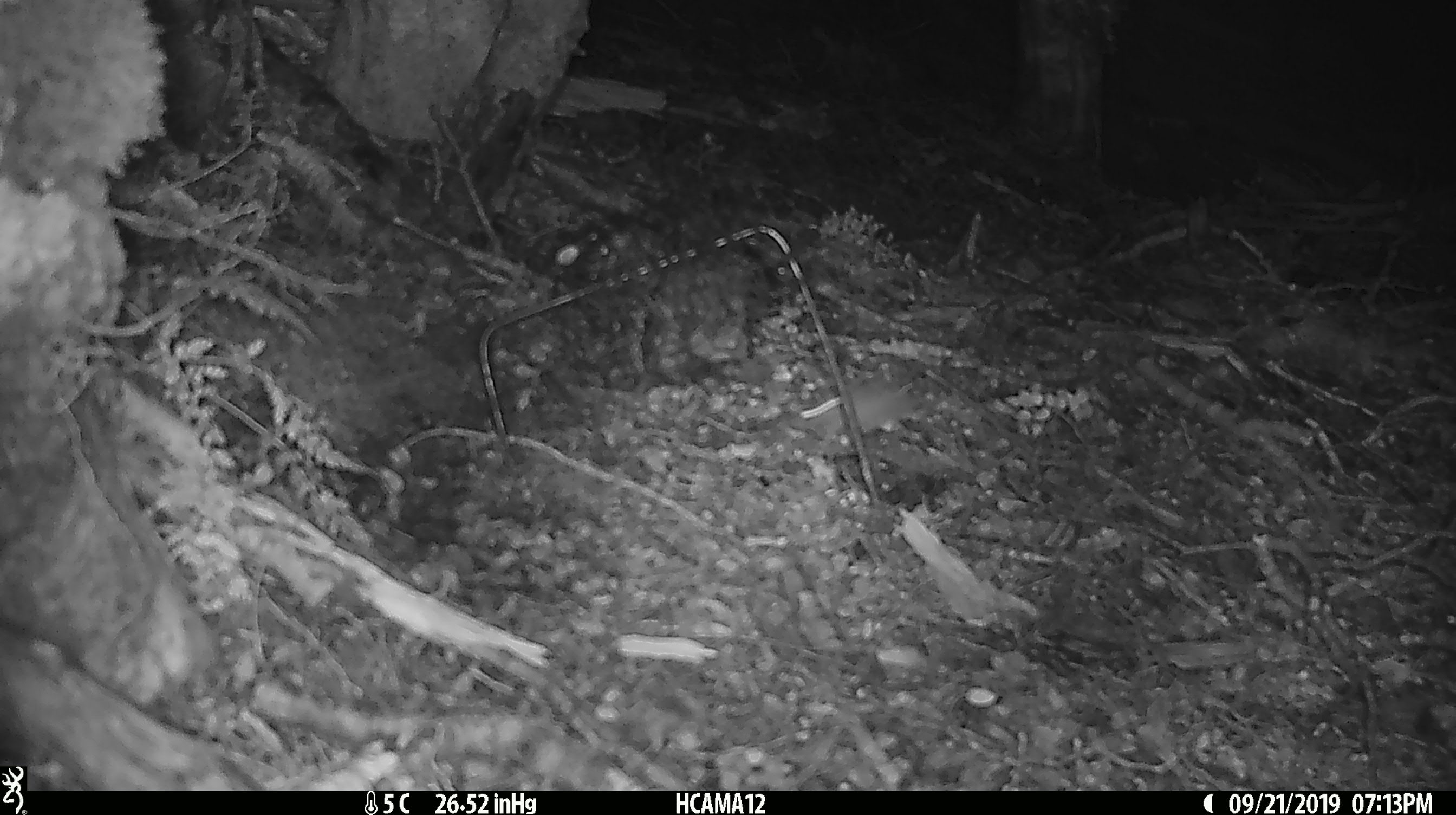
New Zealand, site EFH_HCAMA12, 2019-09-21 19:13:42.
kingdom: Animalia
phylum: Chordata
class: Mammalia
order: Rodentia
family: Muridae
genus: Mus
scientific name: Mus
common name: mouse